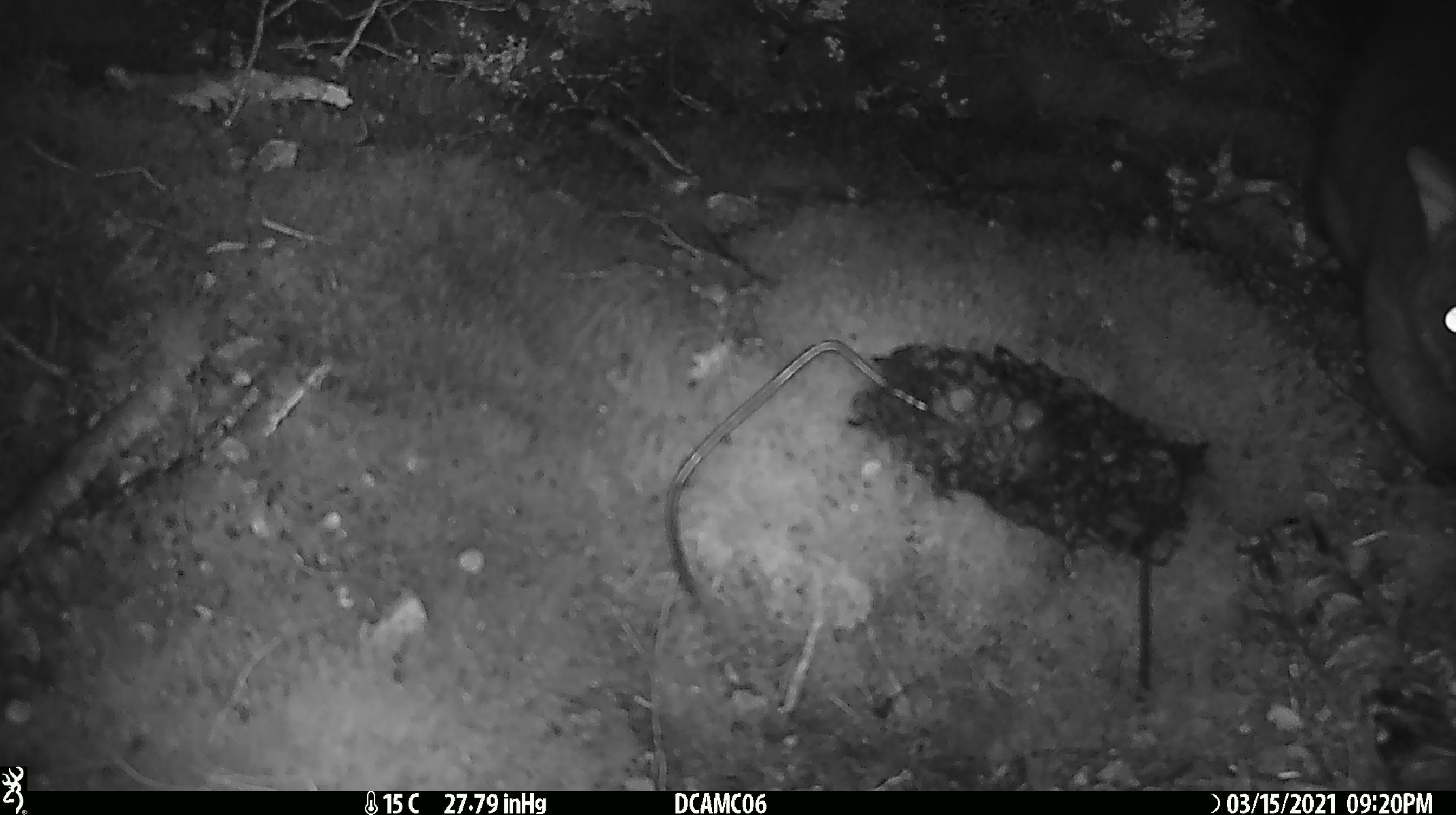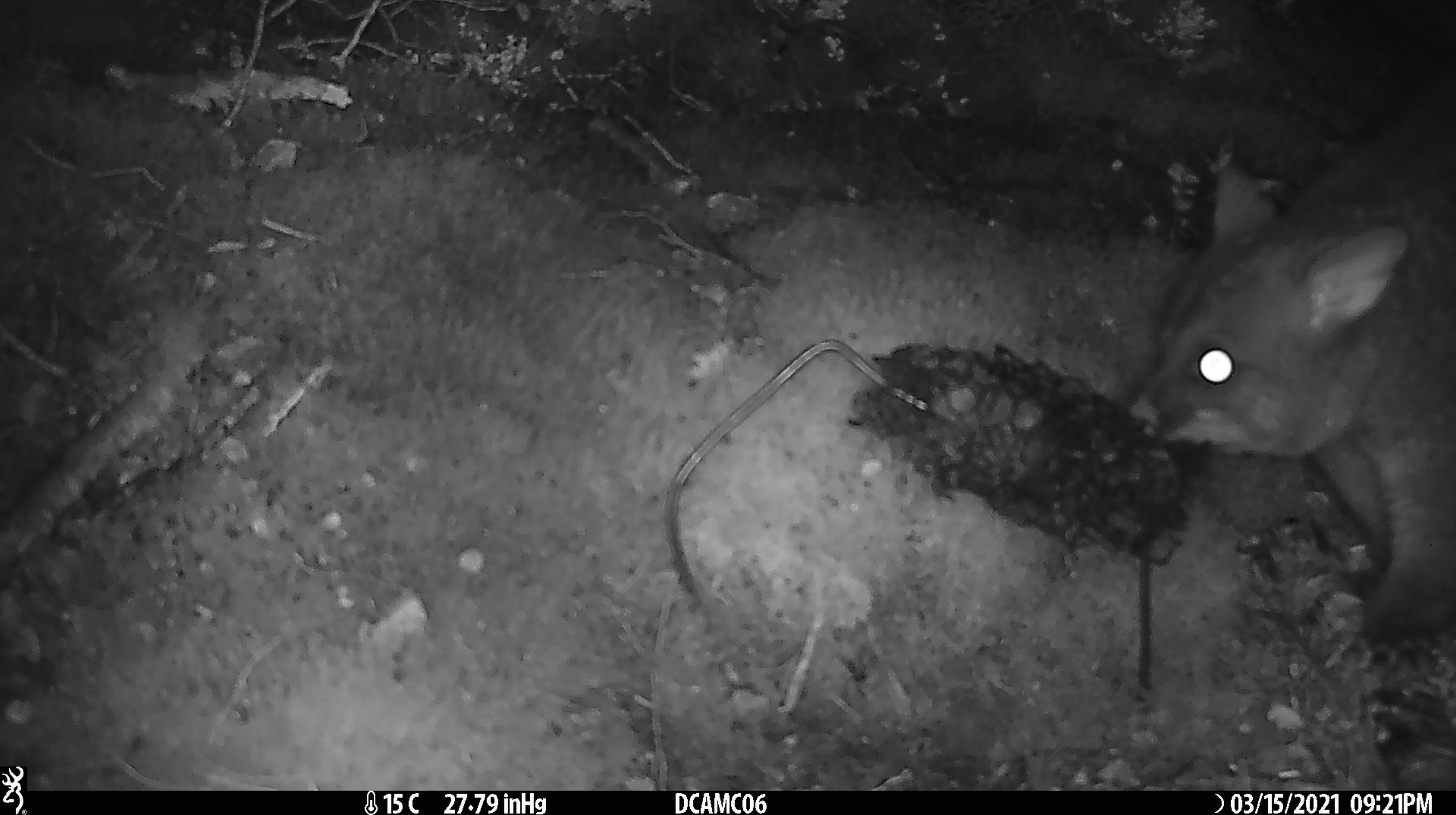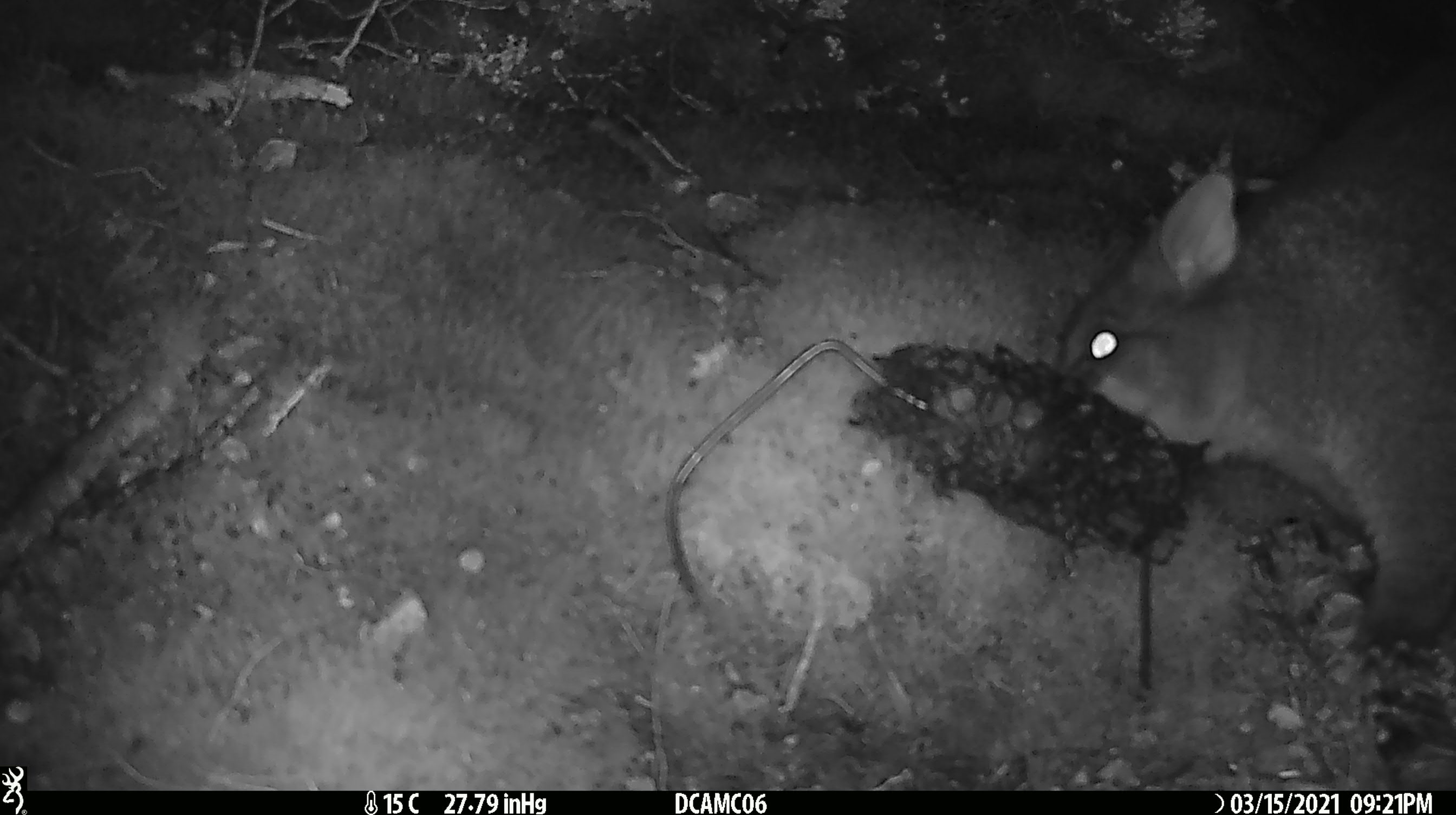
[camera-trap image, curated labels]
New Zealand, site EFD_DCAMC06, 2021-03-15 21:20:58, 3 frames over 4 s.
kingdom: Animalia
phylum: Chordata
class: Mammalia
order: Diprotodontia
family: Phalangeridae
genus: Trichosurus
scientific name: Trichosurus vulpecula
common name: common brushtail possum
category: possum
Possum (common brushtail possum) (Trichosurus vulpecula).